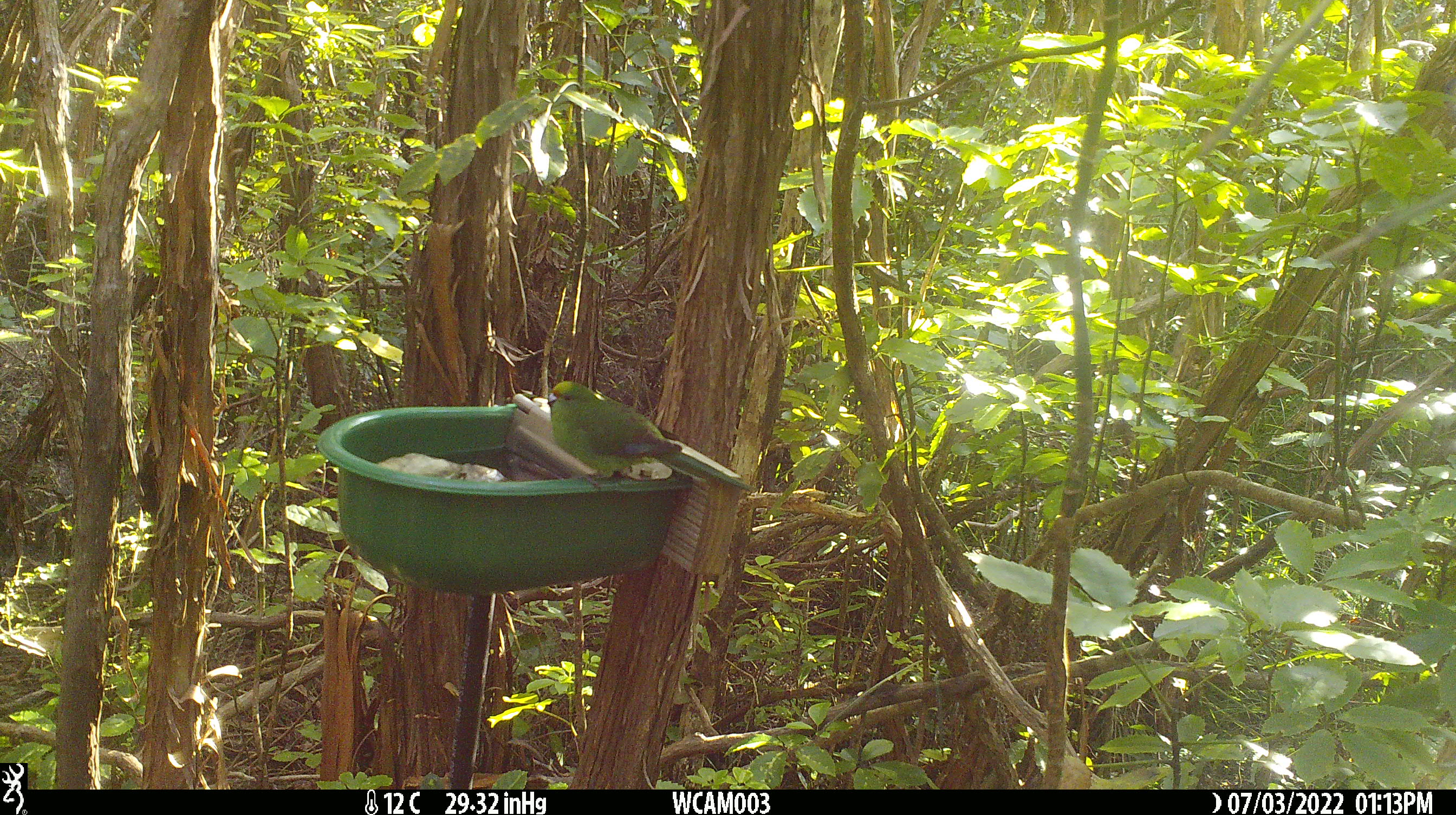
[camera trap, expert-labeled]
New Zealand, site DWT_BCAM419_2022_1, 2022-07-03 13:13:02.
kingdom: Animalia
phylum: Chordata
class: Aves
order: Psittaciformes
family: Psittaculidae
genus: Cyanoramphus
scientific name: Cyanoramphus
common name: parakeet